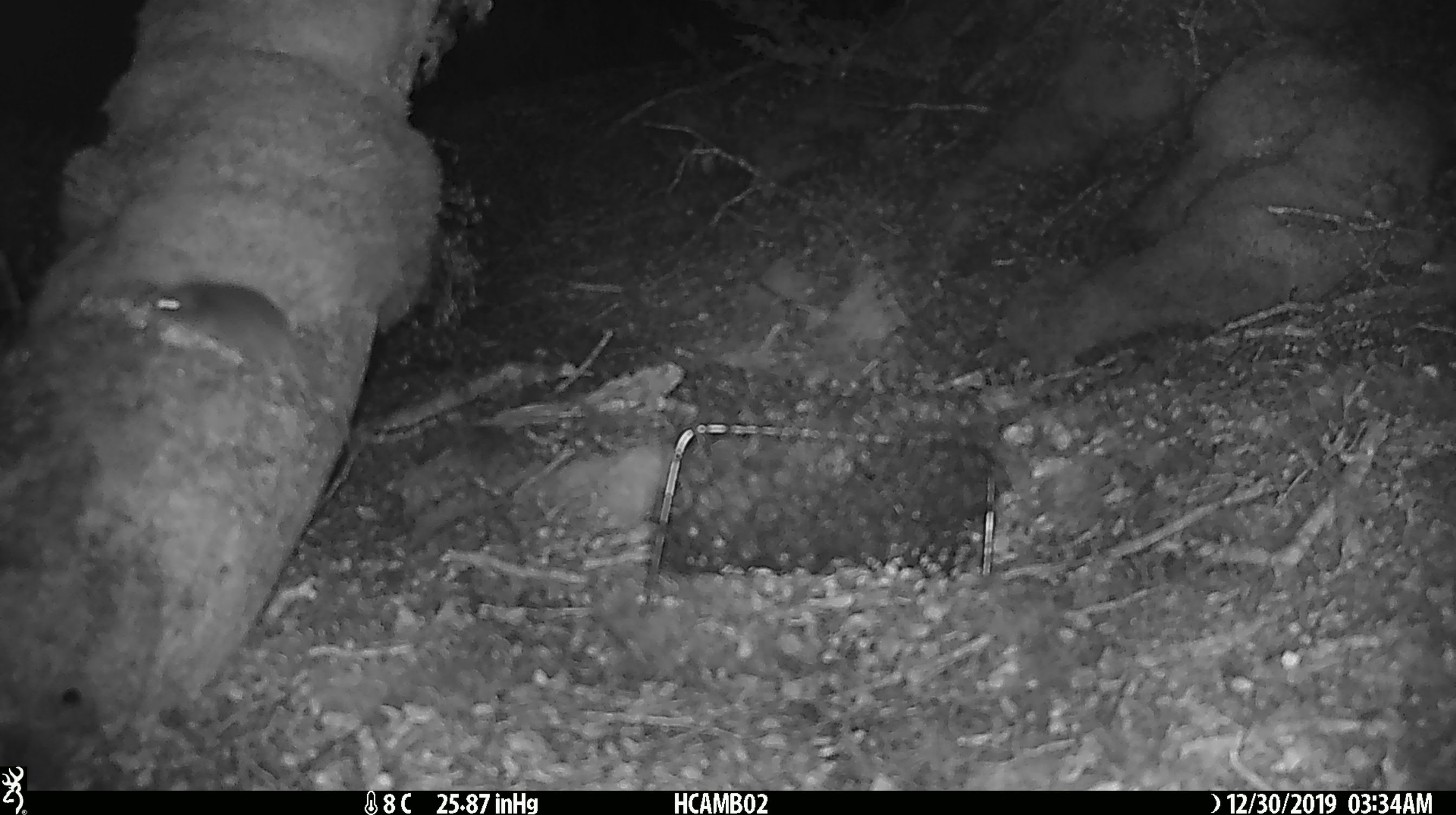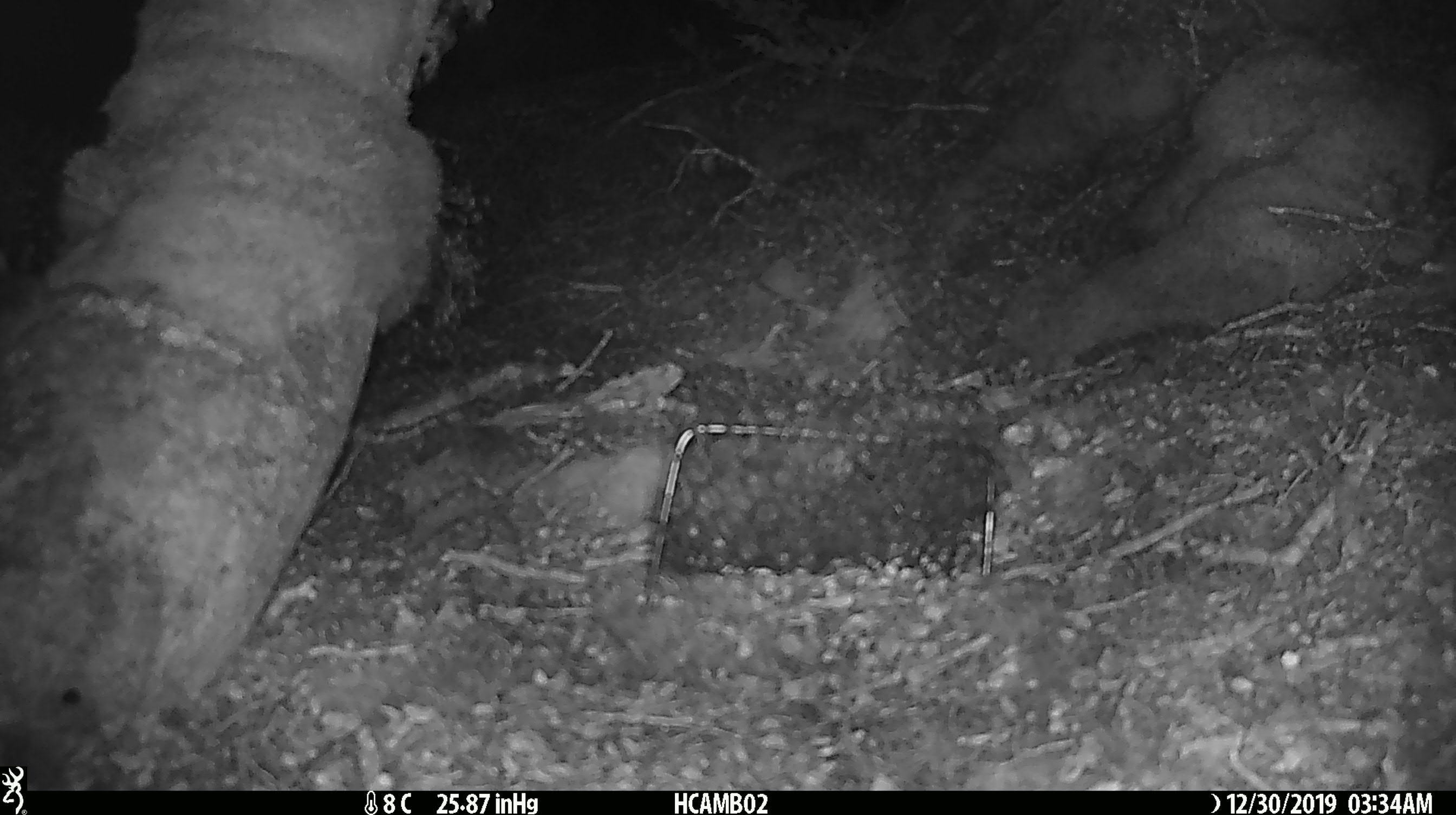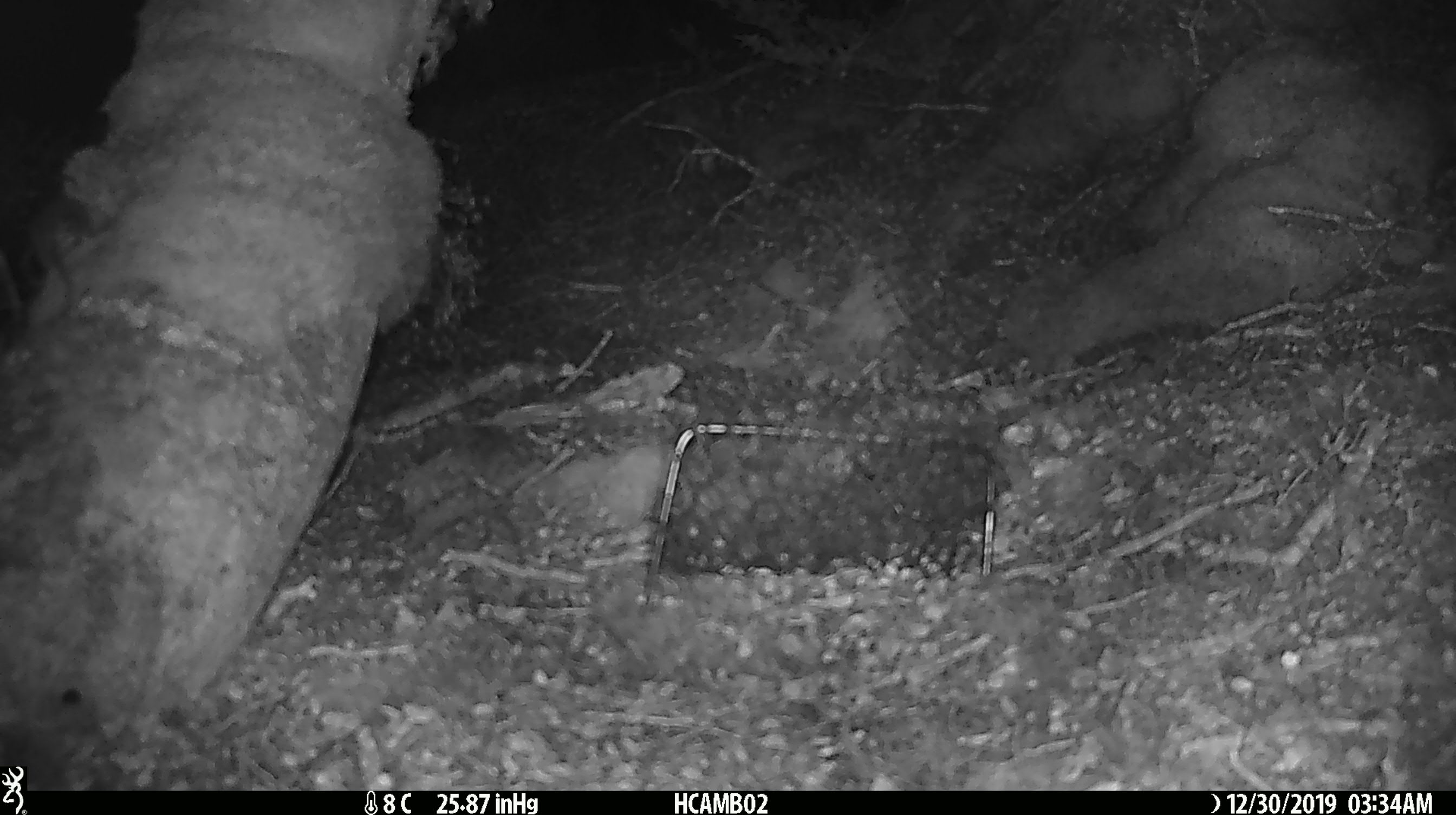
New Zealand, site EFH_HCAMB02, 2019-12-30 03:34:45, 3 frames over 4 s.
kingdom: Animalia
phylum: Chordata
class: Mammalia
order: Rodentia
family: Muridae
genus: Mus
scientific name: Mus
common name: mouse